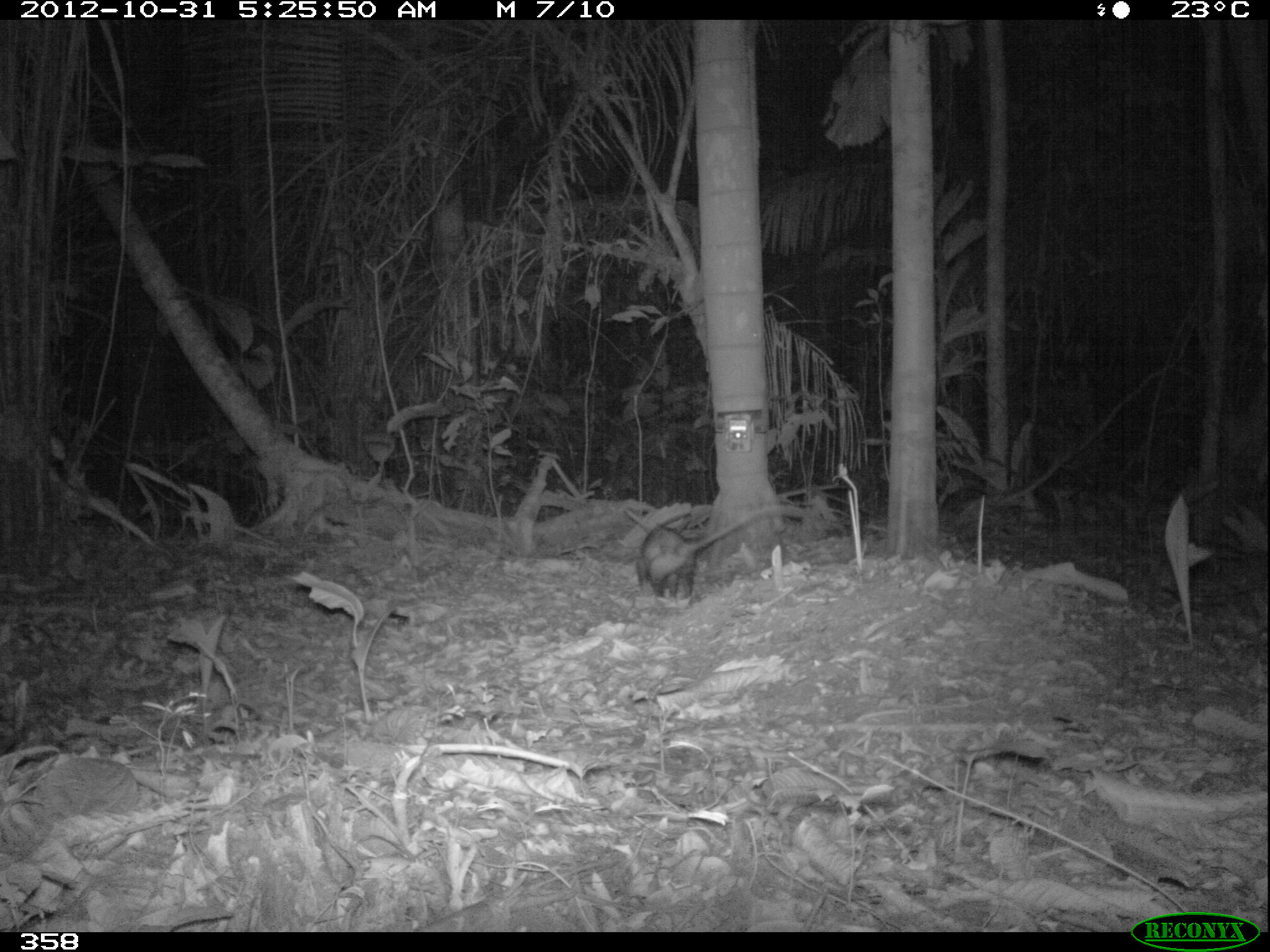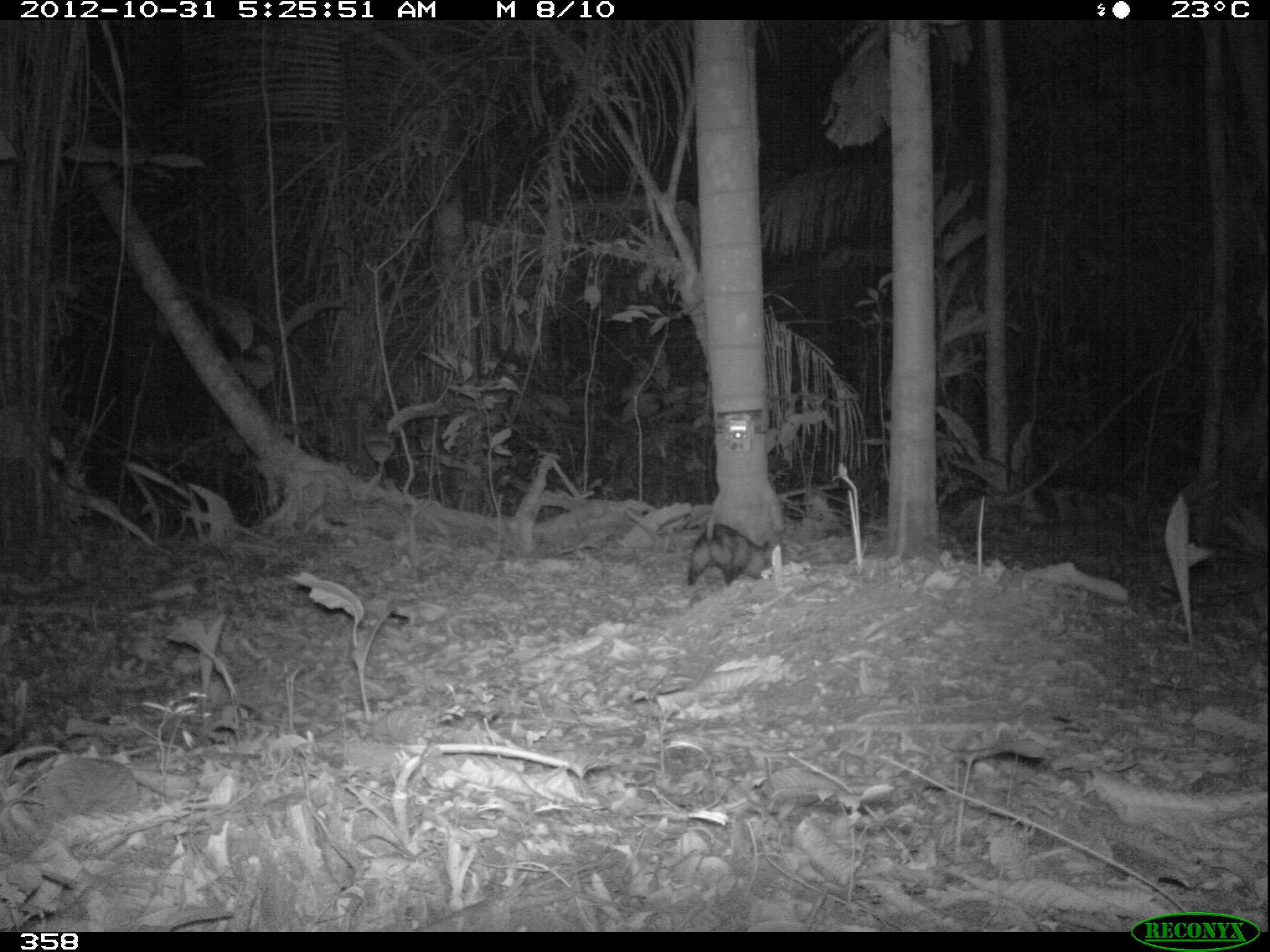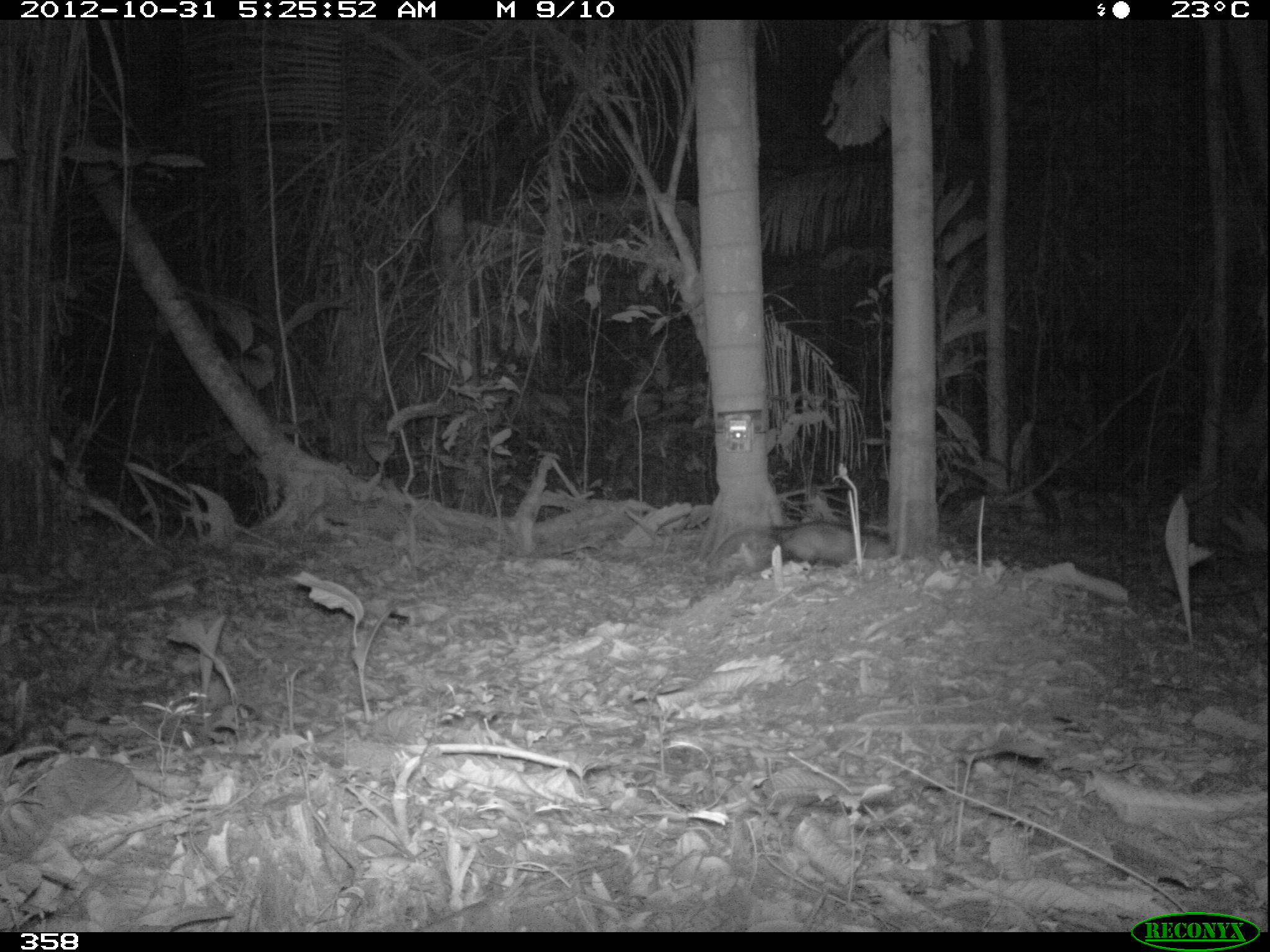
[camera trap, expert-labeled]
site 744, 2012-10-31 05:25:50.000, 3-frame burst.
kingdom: Animalia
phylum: Chordata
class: Mammalia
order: Didelphimorphia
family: Didelphidae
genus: Didelphis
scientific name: Didelphis marsupialis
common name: southern opossum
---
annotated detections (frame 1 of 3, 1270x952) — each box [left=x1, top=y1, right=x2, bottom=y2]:
didelphis marsupialis: [left=635, top=505, right=801, bottom=602]